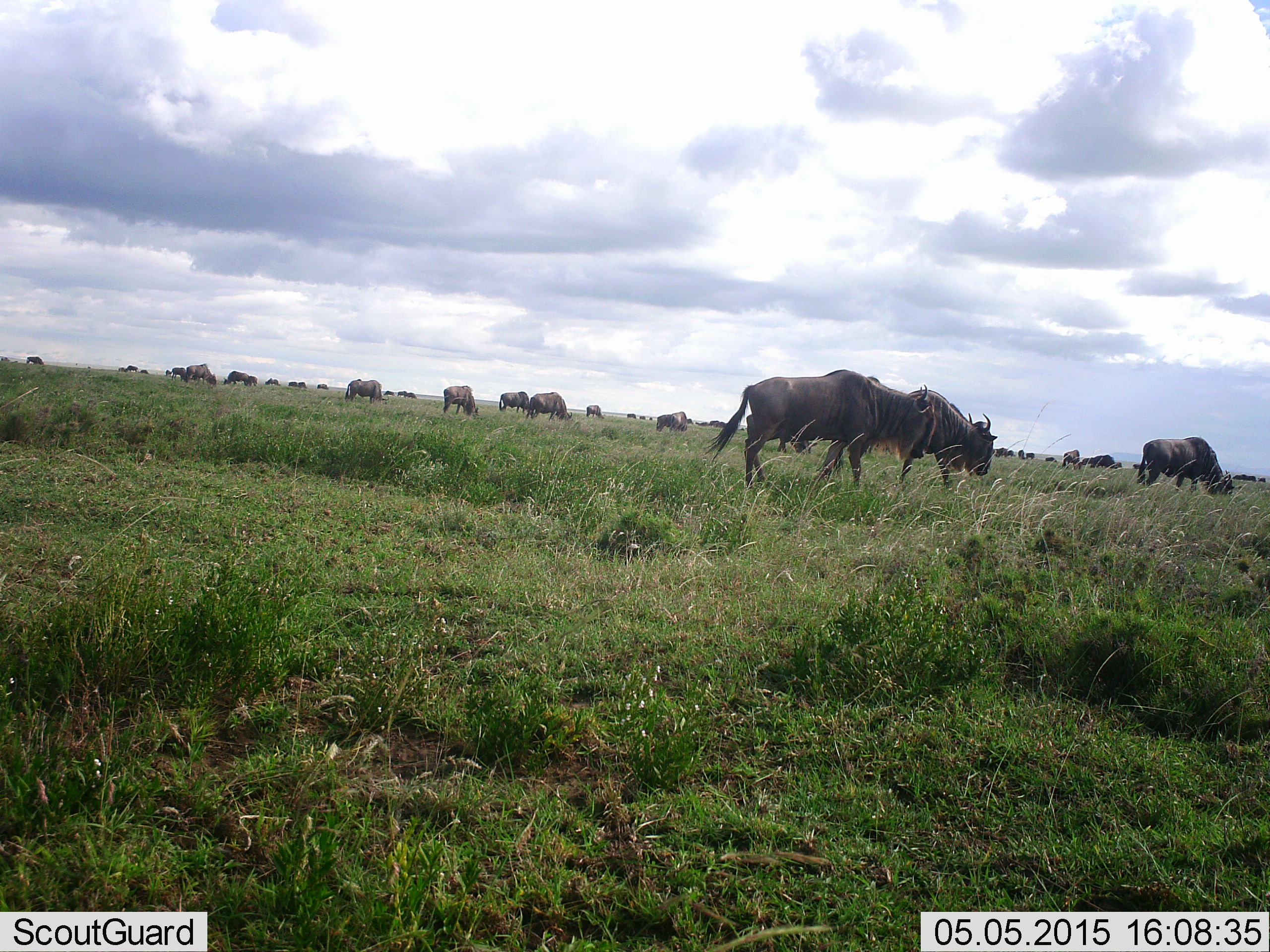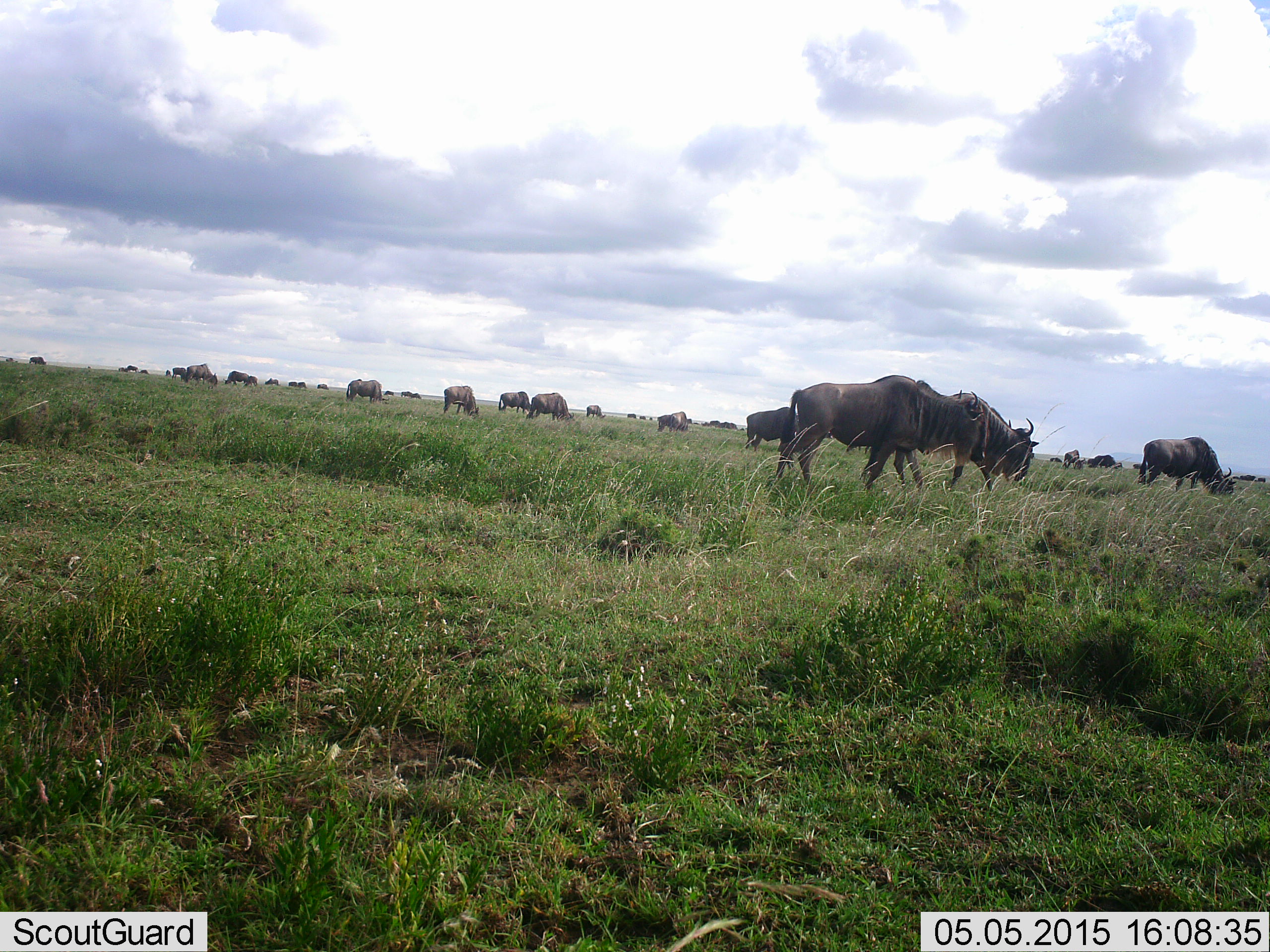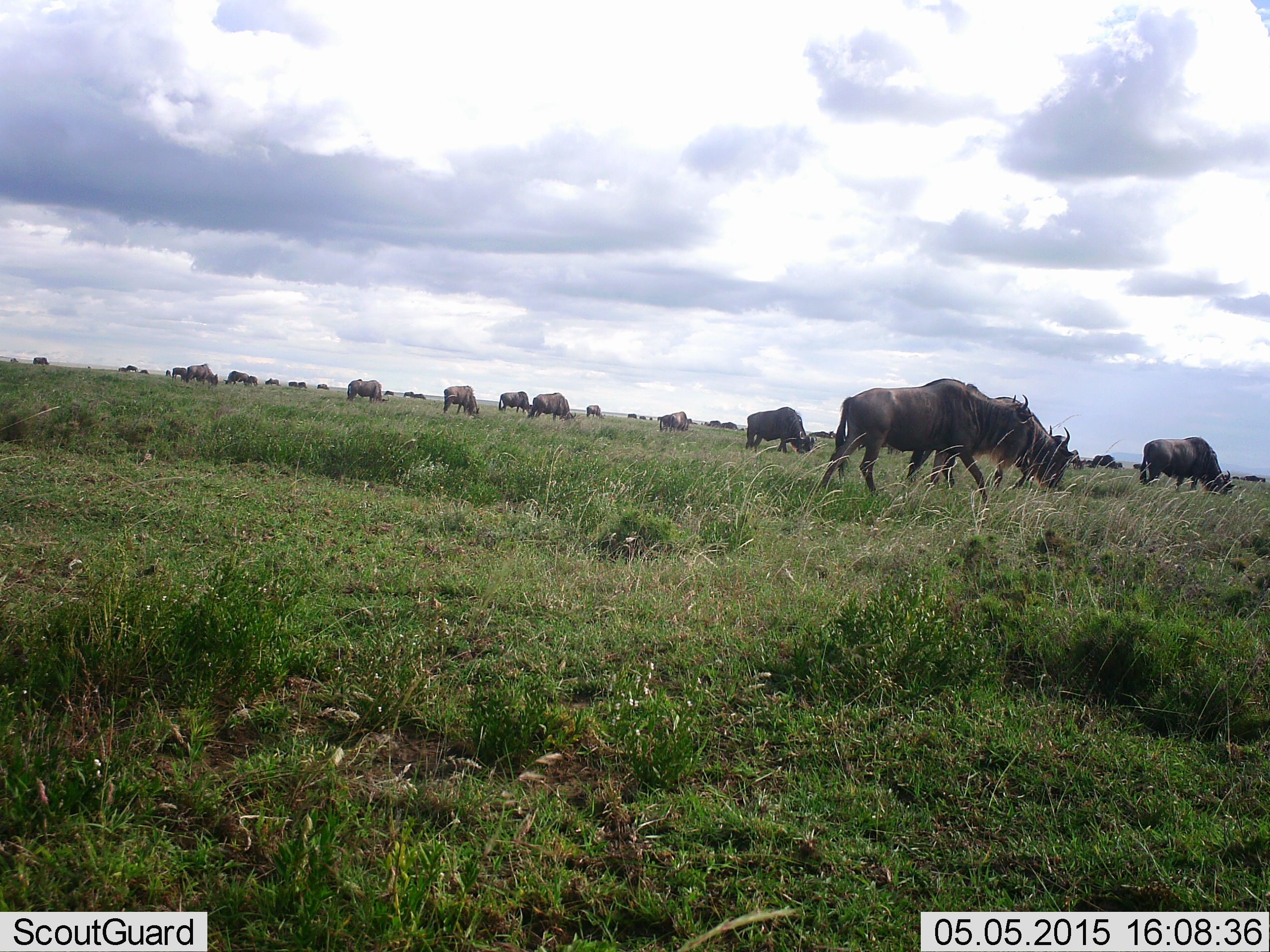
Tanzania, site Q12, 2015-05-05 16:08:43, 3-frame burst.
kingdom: Animalia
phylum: Chordata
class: Mammalia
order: Artiodactyla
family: Bovidae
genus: Connochaetes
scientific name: Connochaetes taurinus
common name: blue wildebeest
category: wildebeest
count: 11-50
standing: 40%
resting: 0%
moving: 70%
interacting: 0%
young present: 0%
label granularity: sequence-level